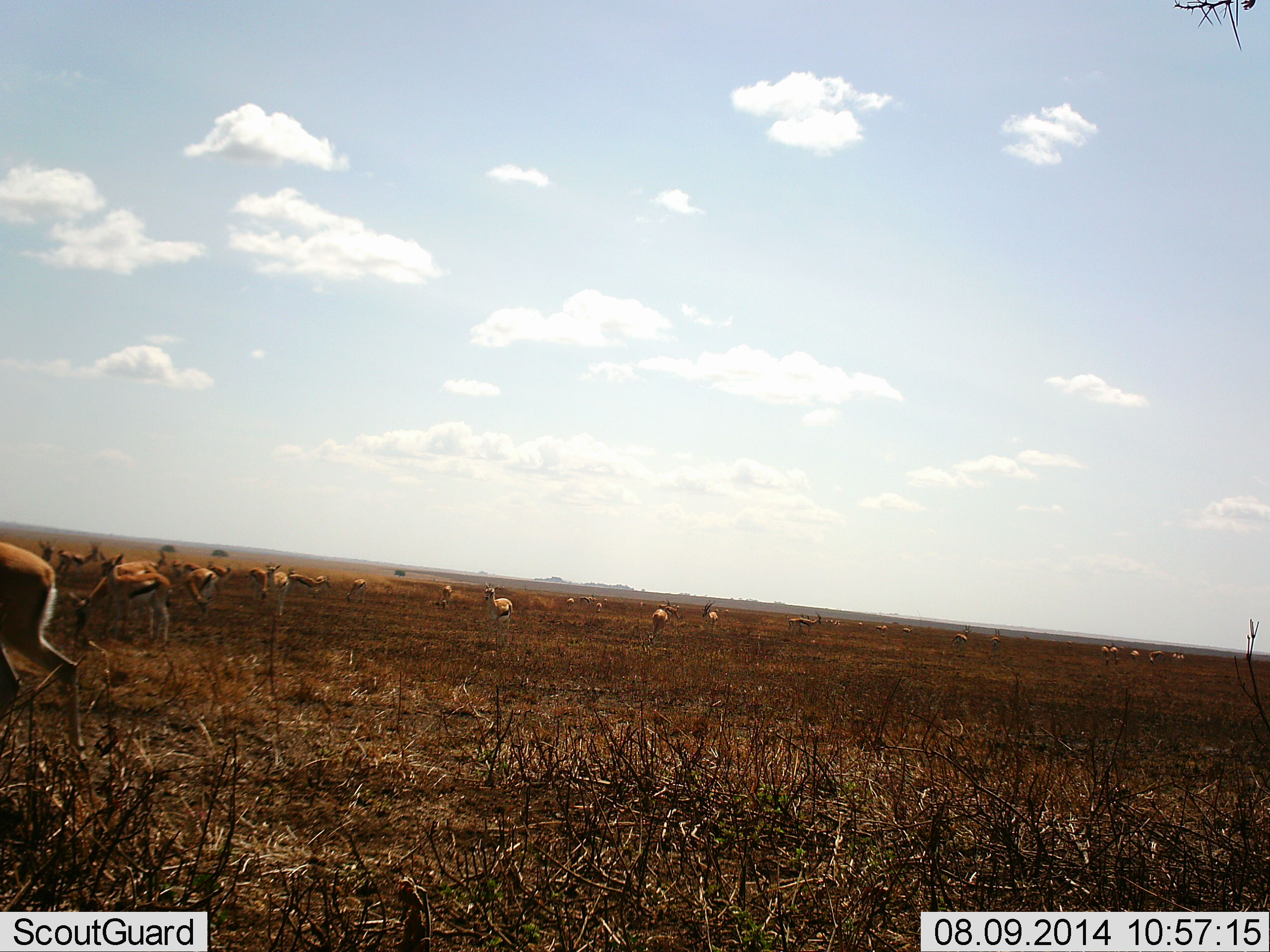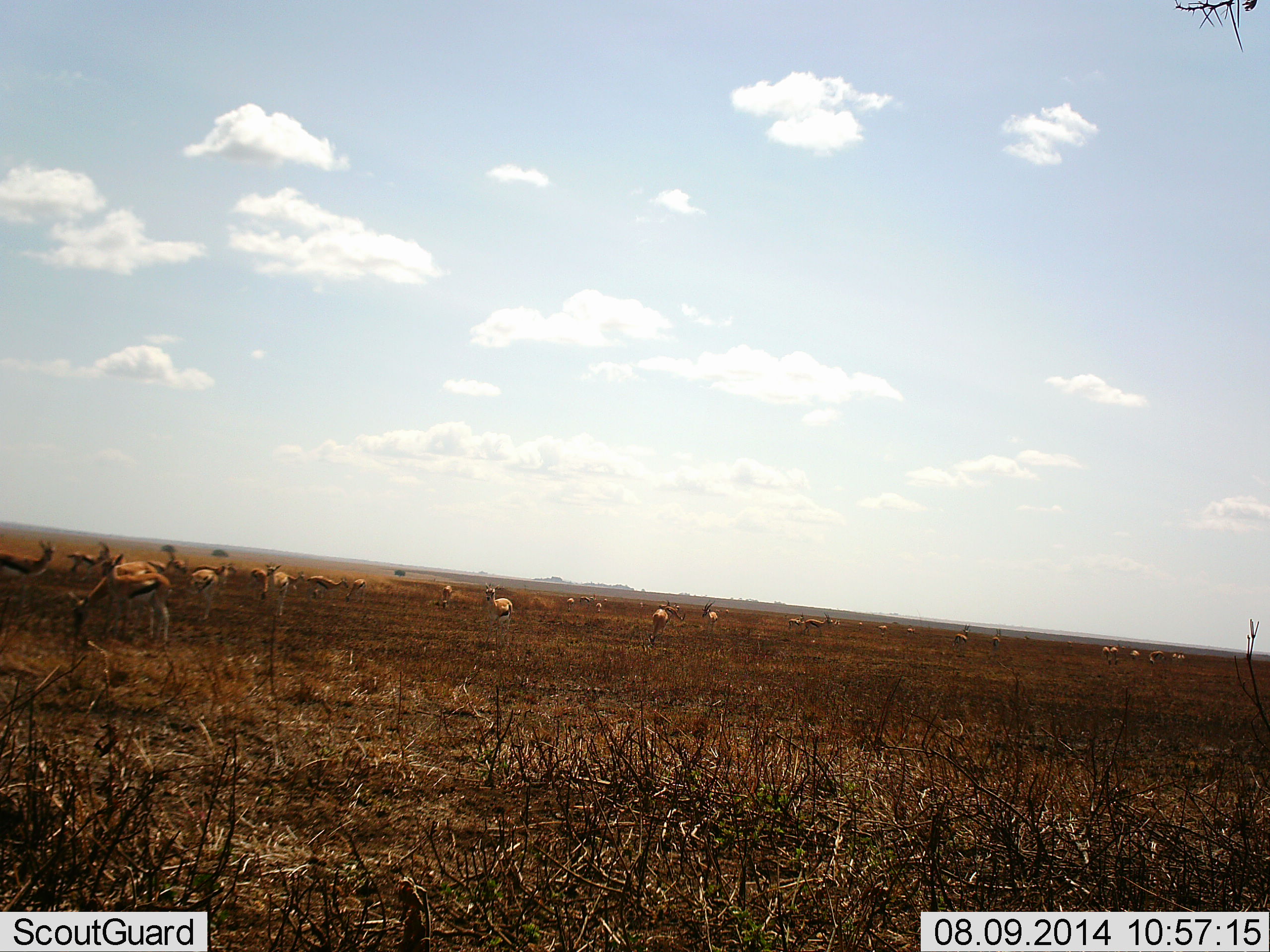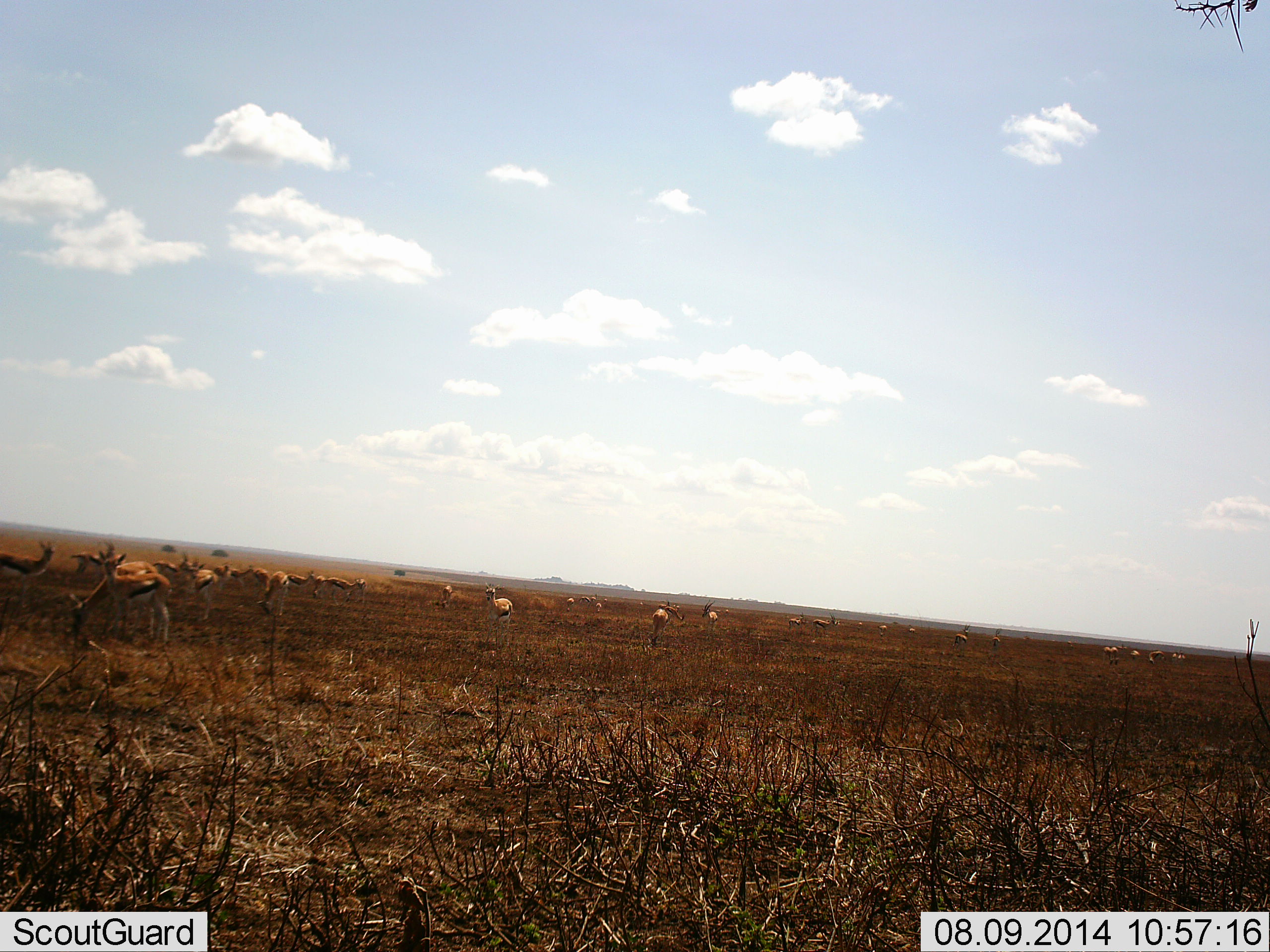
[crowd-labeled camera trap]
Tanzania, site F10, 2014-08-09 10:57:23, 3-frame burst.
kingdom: Animalia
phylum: Chordata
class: Mammalia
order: Artiodactyla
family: Bovidae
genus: Eudorcas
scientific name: Eudorcas thomsonii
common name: thomson's gazelle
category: gazellethomsons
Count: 11-50.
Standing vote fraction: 80%.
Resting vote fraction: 0%.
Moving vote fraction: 90%.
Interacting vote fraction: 10%.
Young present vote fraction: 0%.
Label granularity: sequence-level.